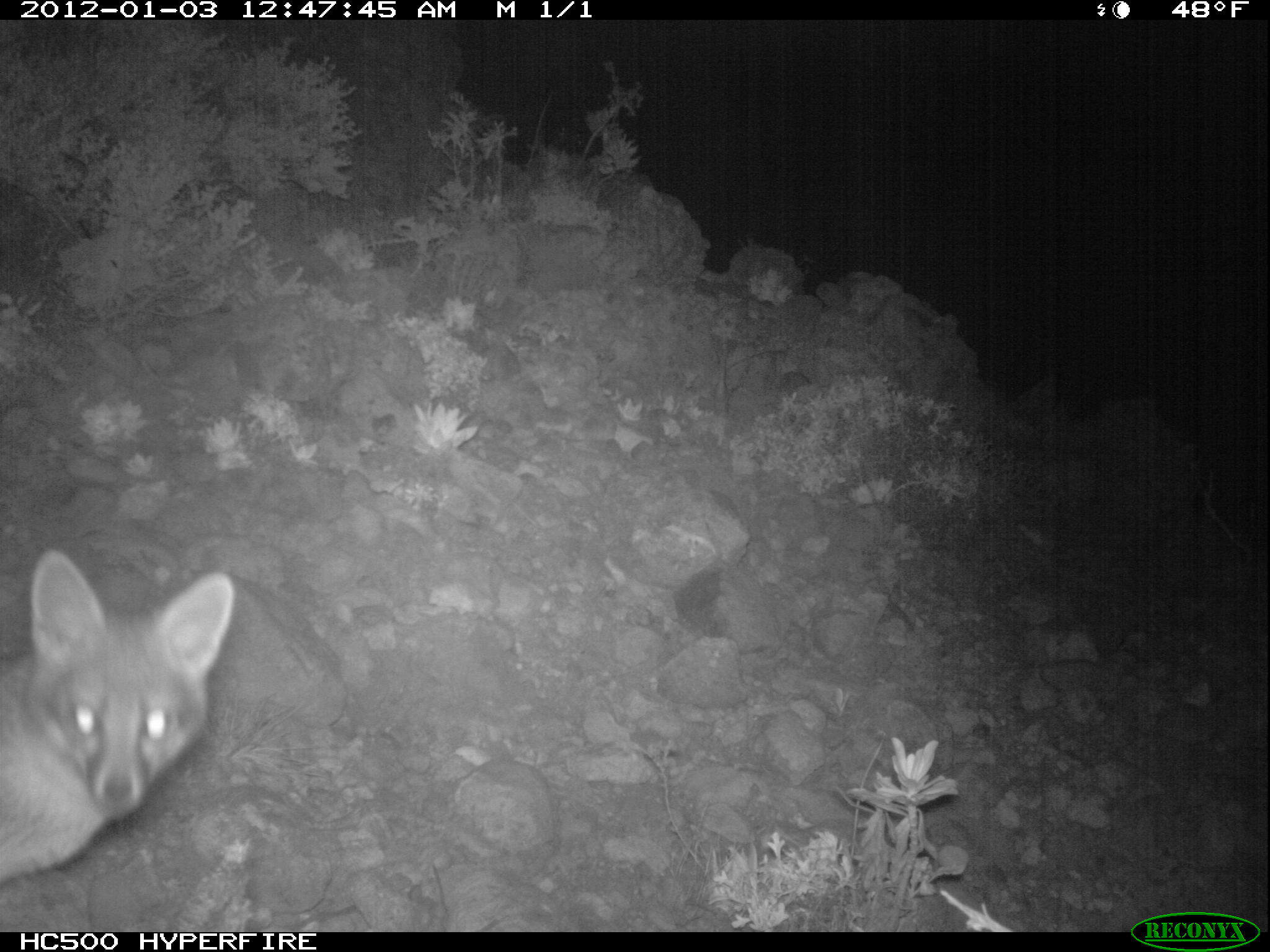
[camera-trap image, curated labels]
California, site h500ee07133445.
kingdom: Animalia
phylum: Chordata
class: Mammalia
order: Carnivora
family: Canidae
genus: Urocyon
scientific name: Urocyon littoralis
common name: island fox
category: fox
Fox (island fox) (Urocyon littoralis).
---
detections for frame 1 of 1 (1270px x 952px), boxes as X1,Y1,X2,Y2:
fox: 0,550,234,881